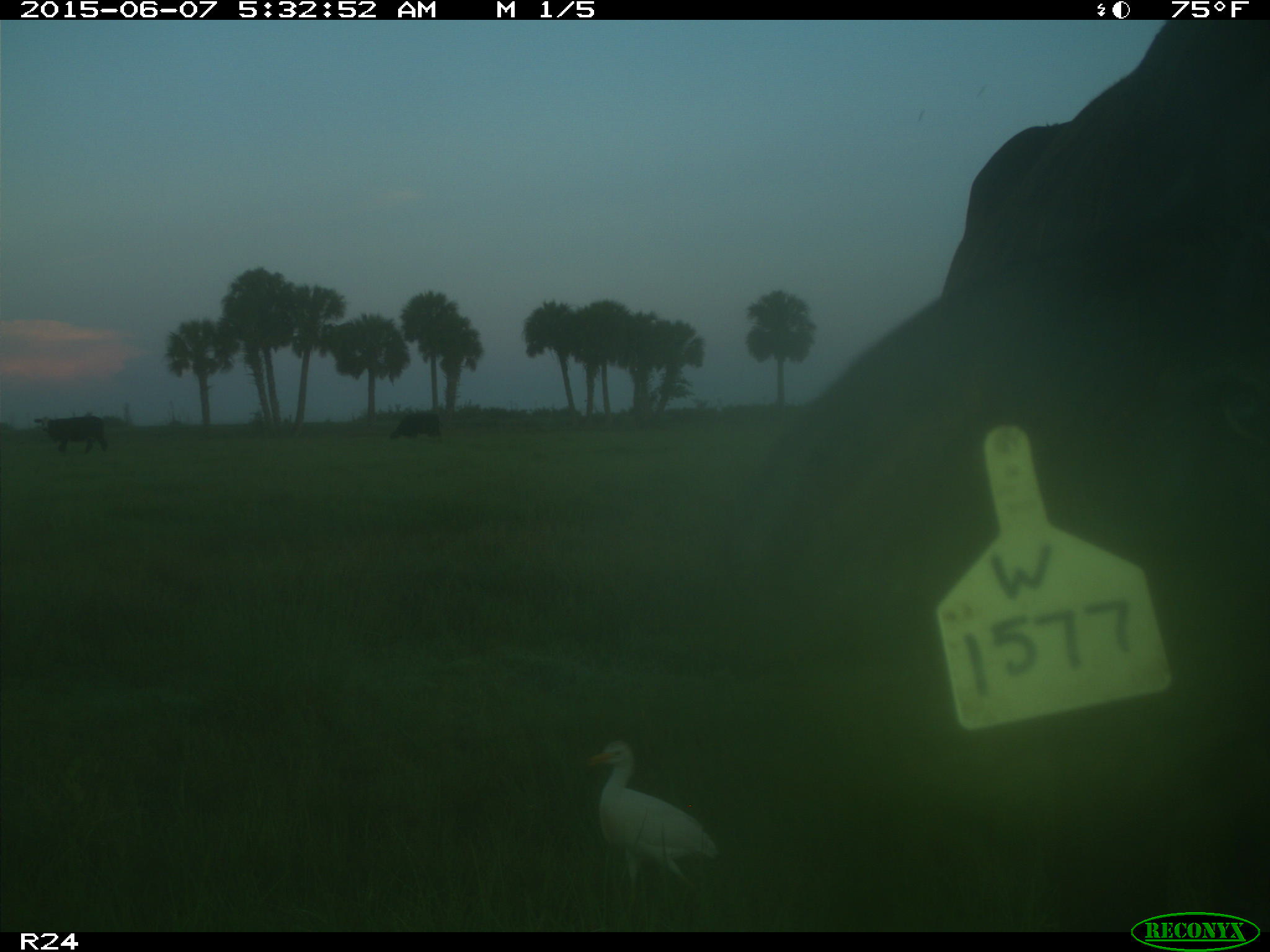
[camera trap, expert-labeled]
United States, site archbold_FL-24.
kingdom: Animalia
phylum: Chordata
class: Mammalia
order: Artiodactyla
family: Bovidae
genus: Bos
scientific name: Bos taurus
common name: domestic cow